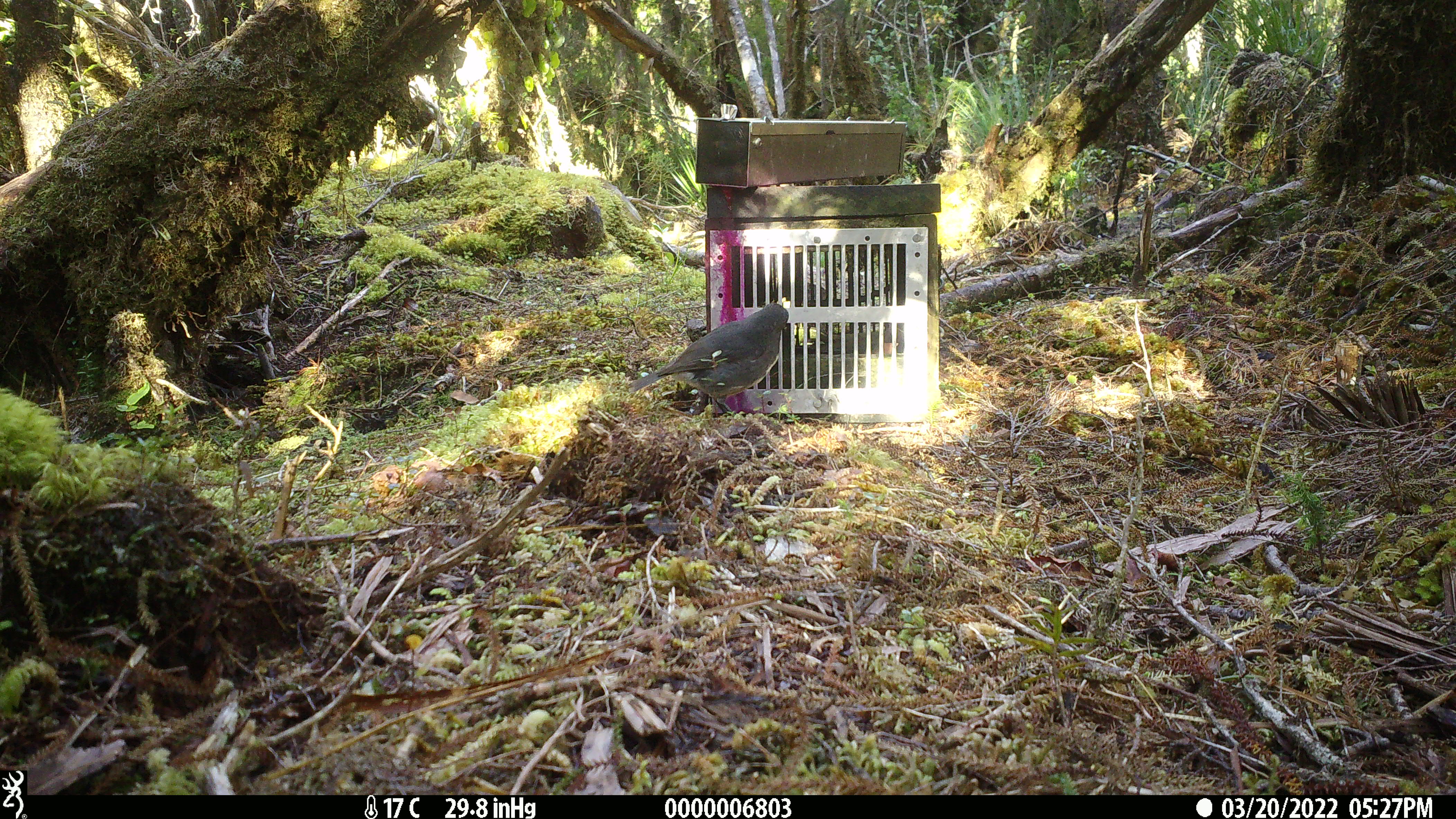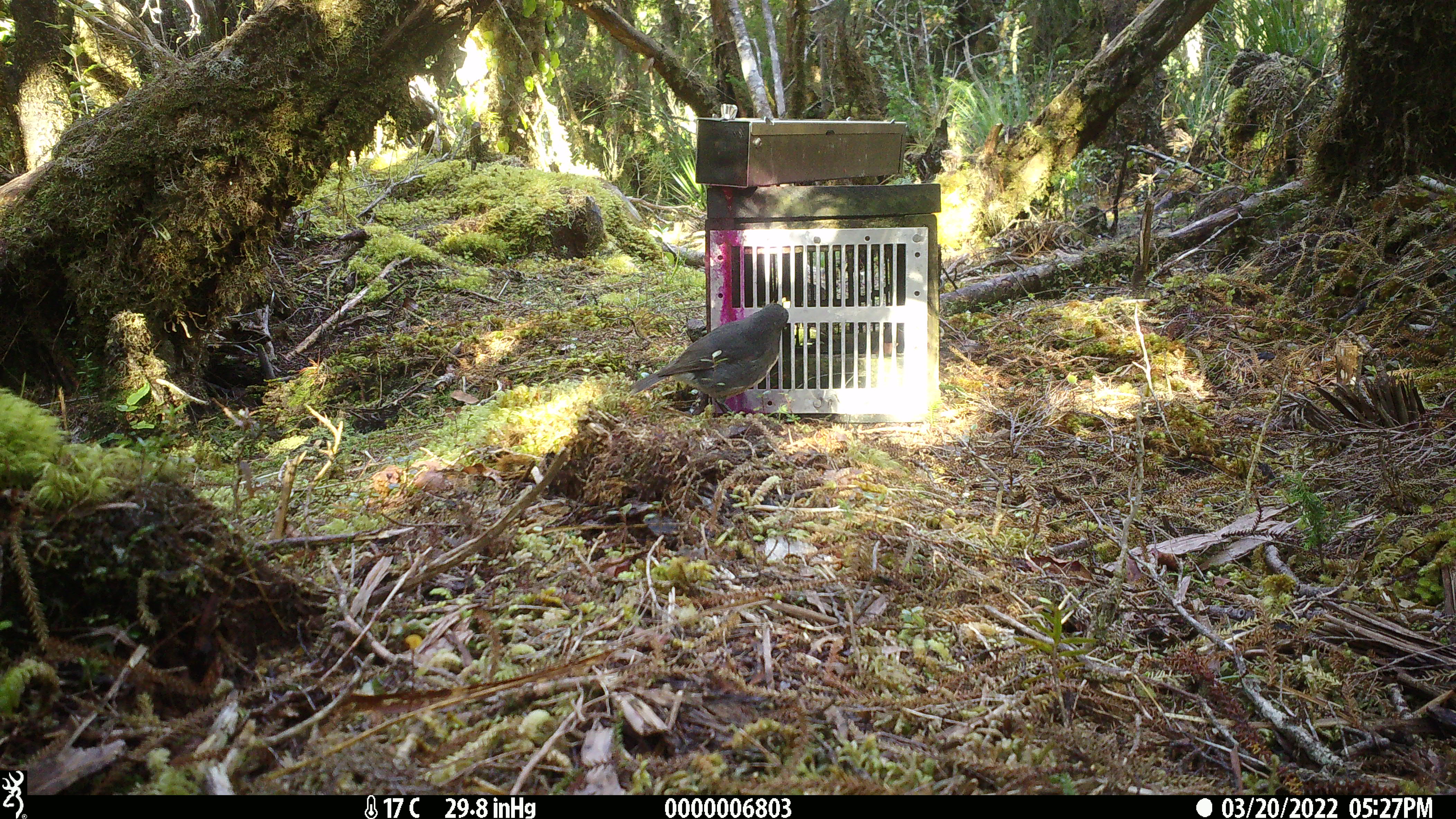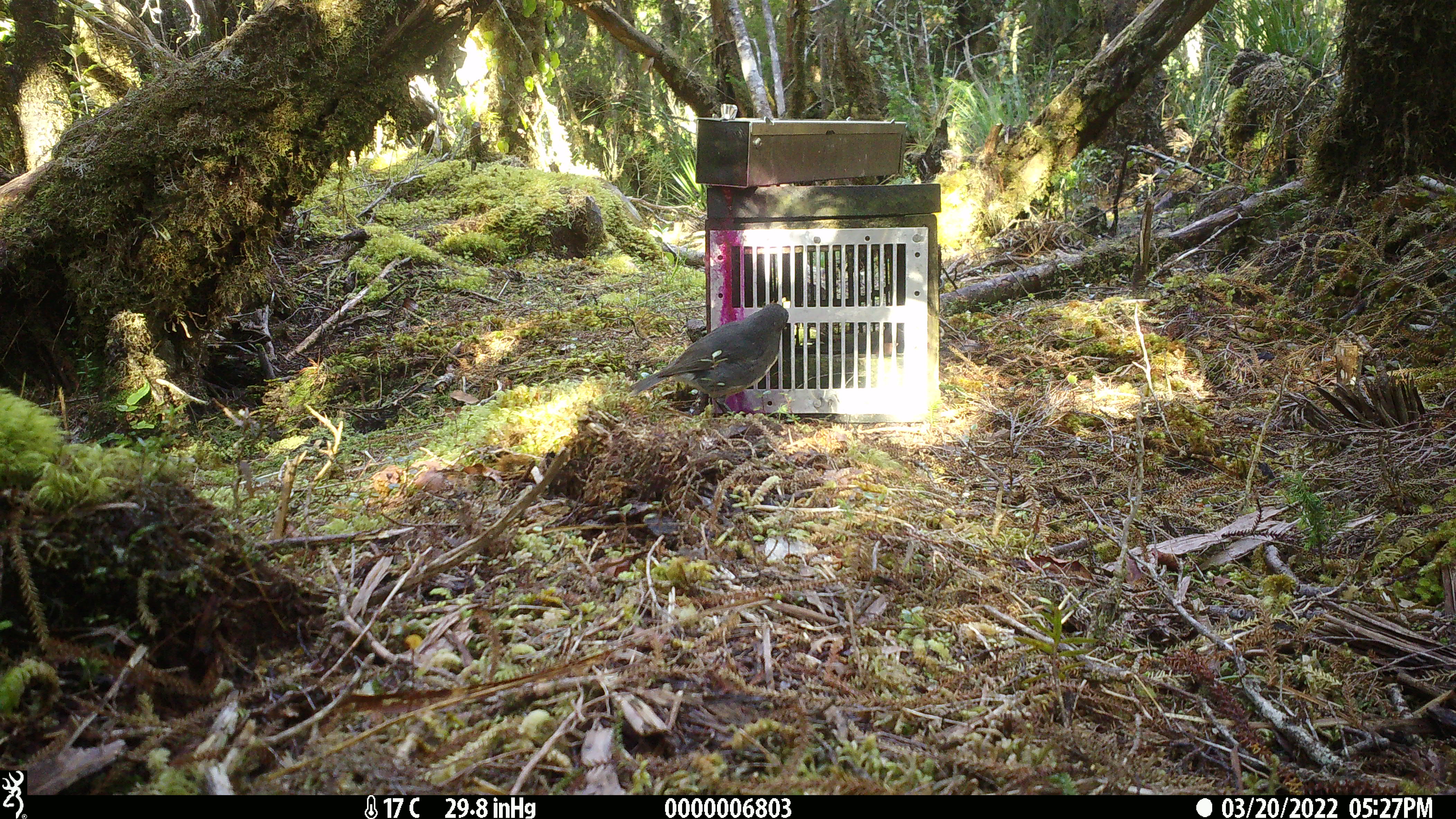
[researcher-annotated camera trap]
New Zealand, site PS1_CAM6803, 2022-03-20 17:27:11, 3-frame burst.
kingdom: Animalia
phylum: Chordata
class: Aves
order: Passeriformes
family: Petroicidae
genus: Petroica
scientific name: Petroica australis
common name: new zealand robin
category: robin